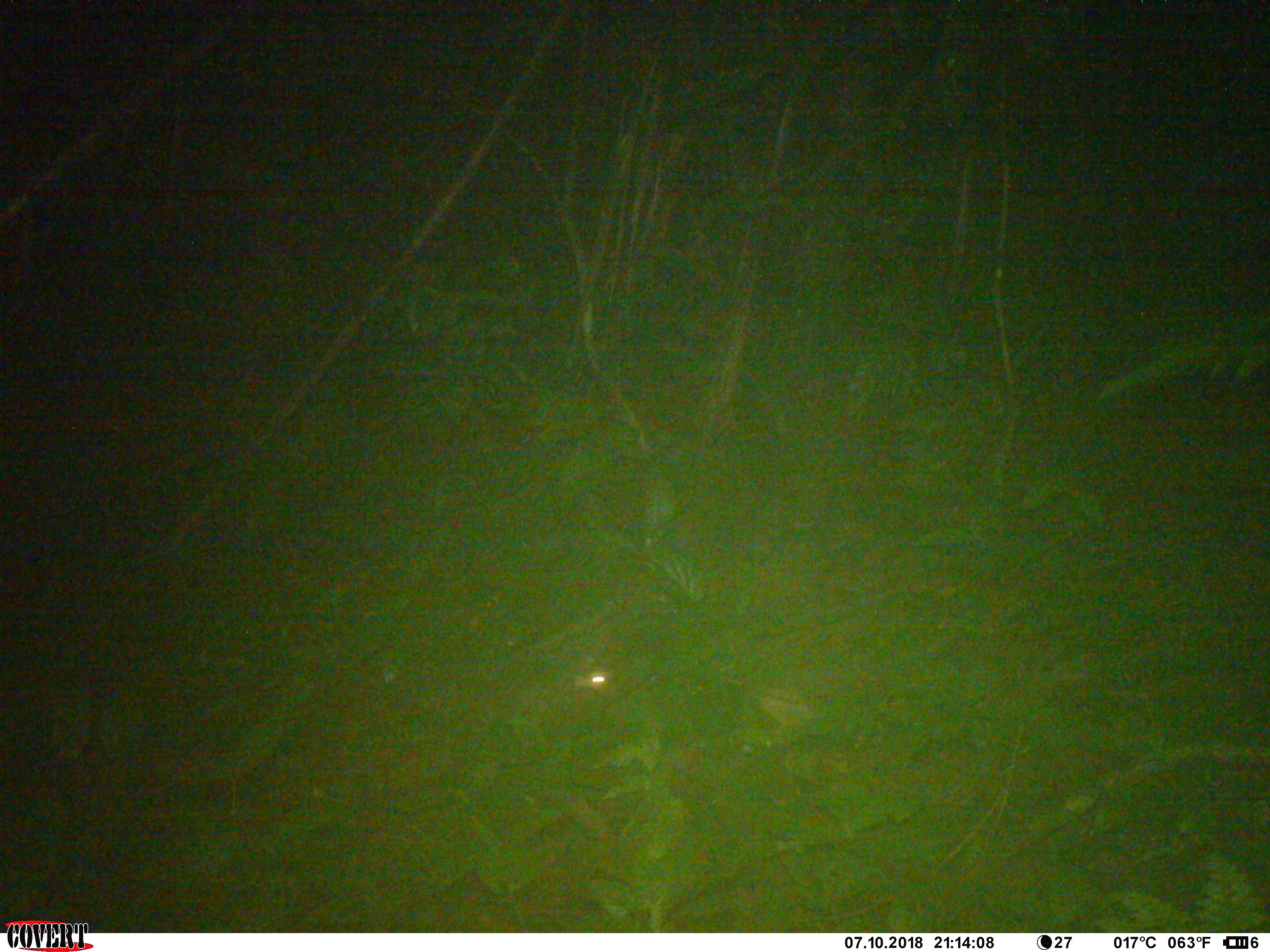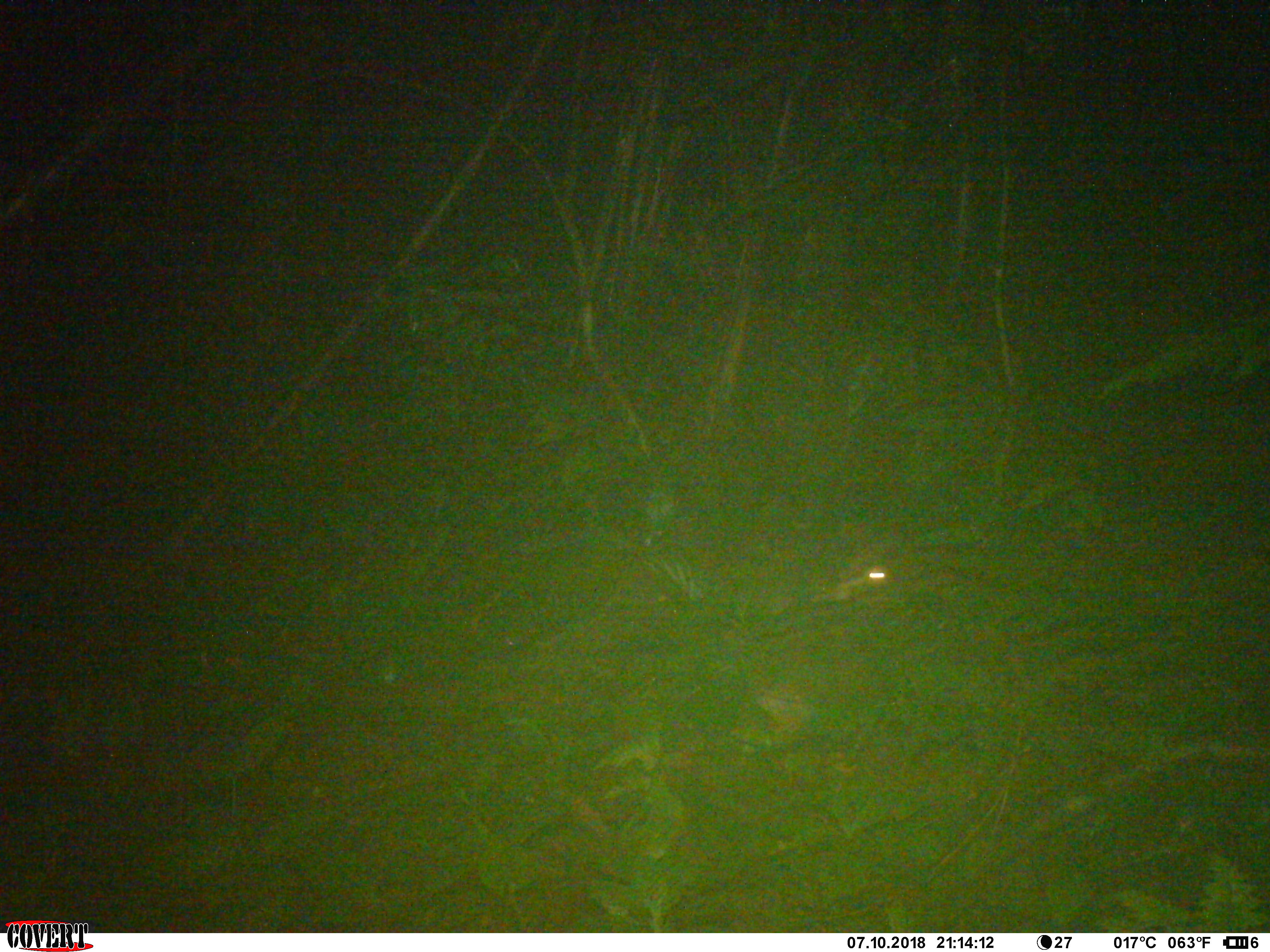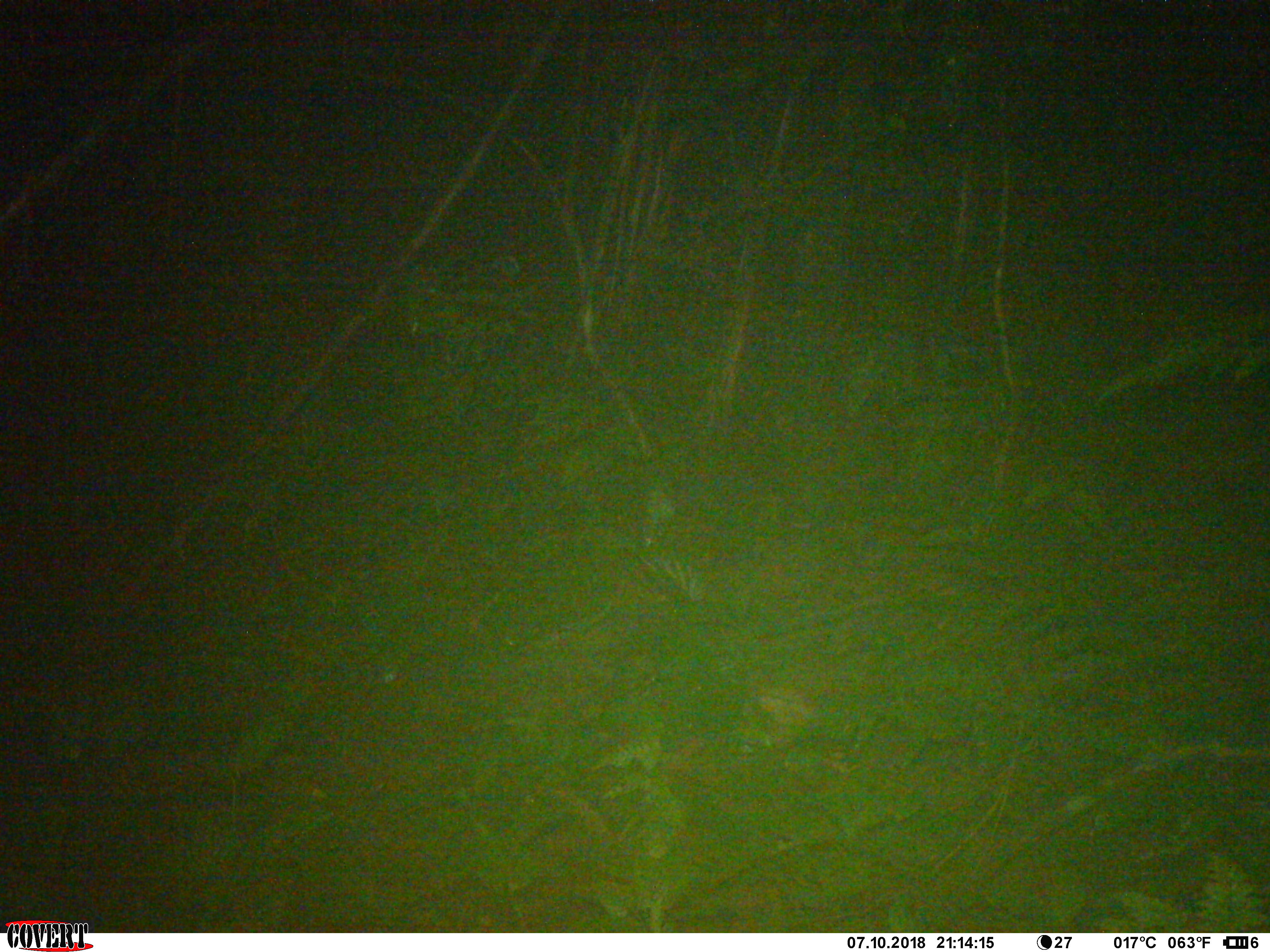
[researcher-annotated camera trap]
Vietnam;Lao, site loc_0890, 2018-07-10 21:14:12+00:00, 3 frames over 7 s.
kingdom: Animalia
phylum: Chordata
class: Mammalia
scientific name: Mammalia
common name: mammal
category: unidentified small mammal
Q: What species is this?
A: Unidentified small mammal (mammal) (Mammalia).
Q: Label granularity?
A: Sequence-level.